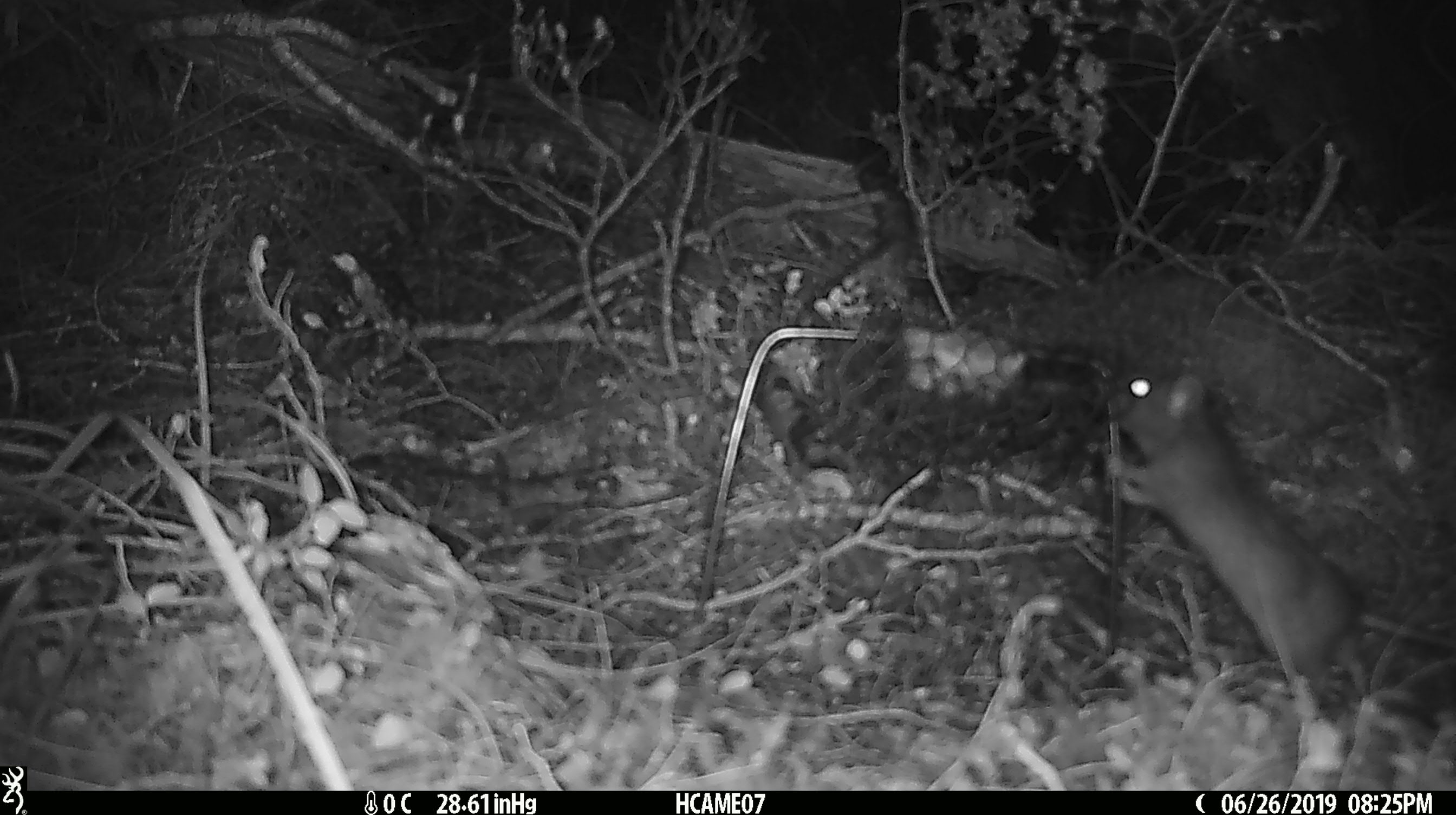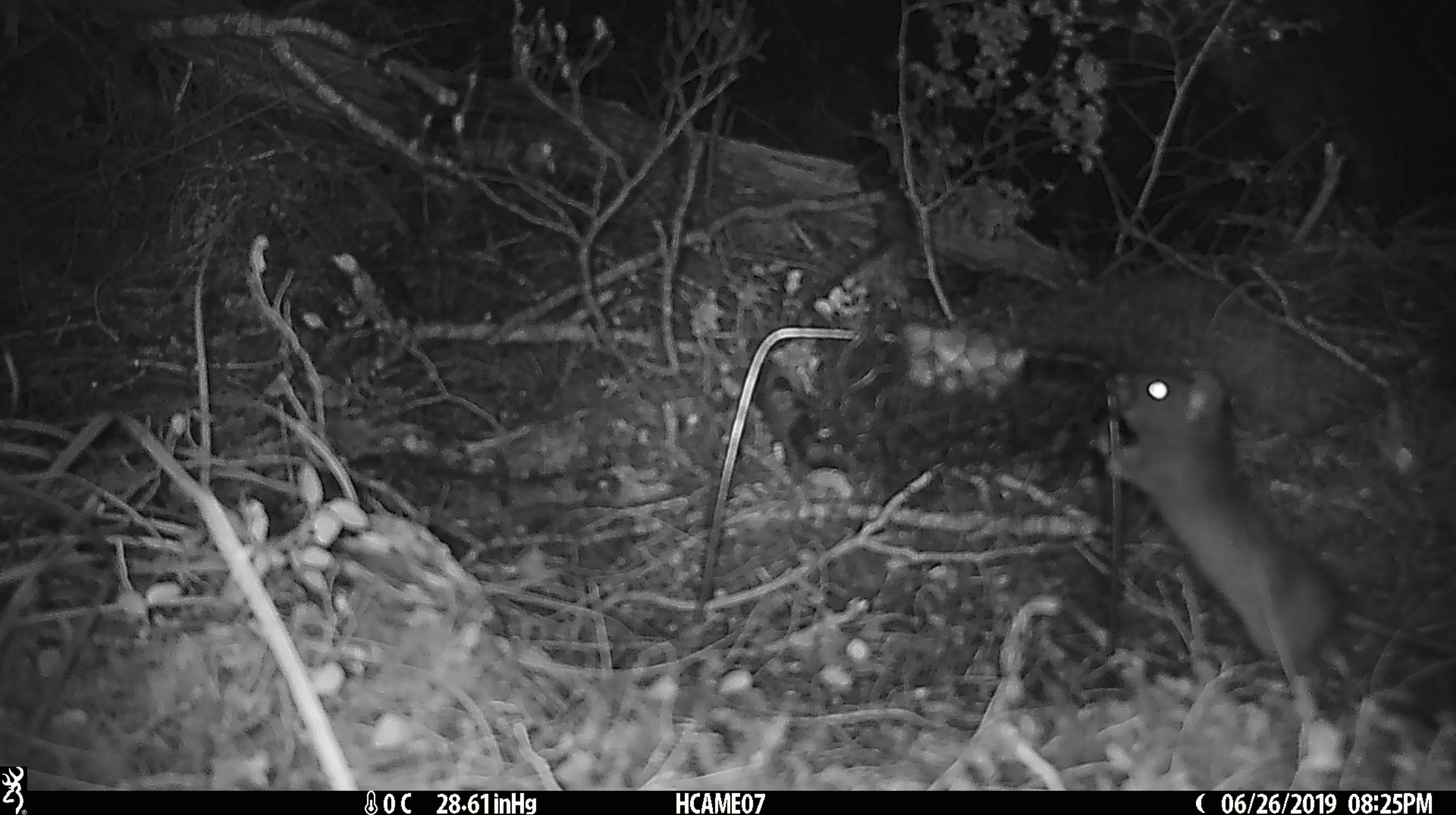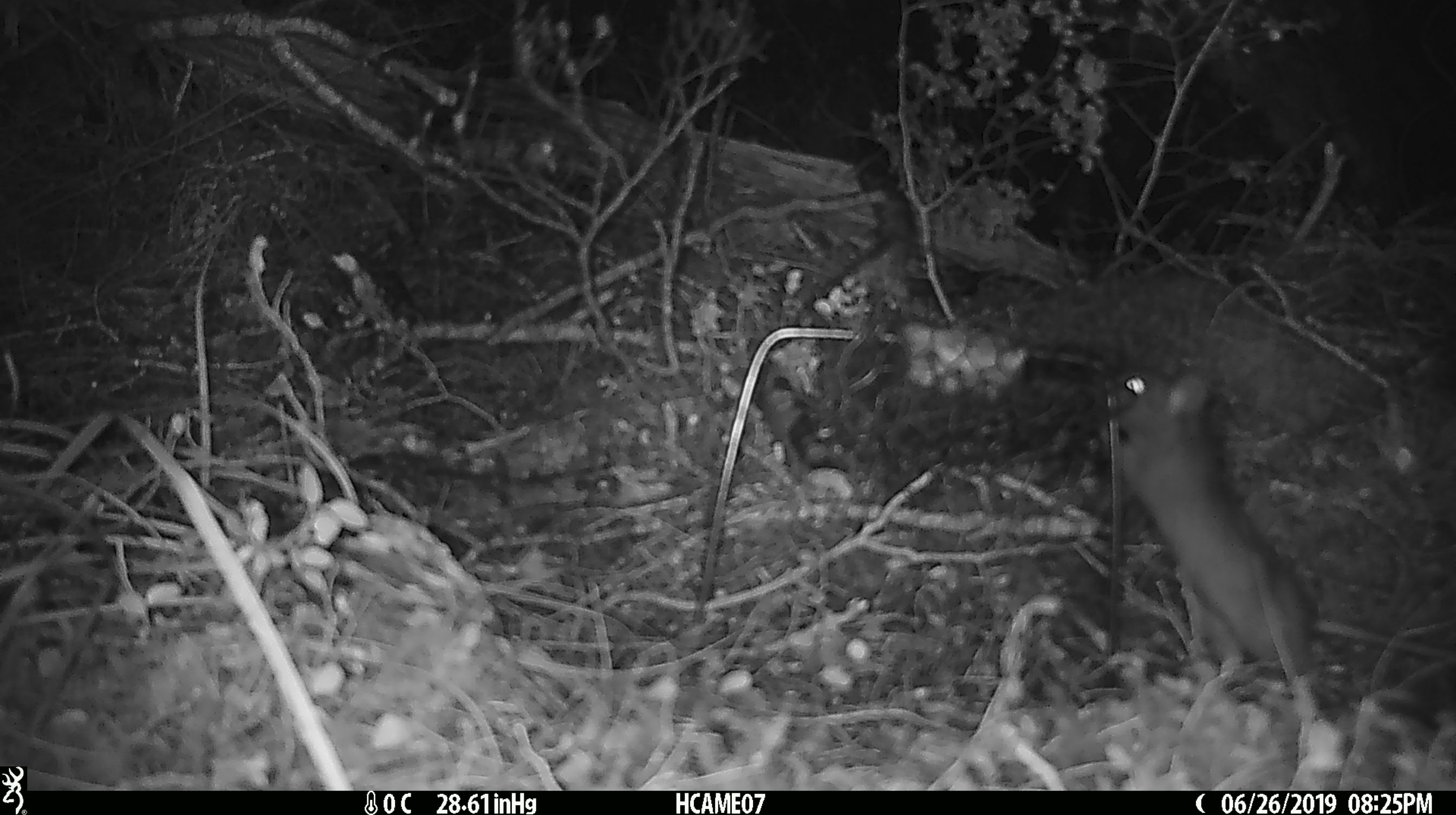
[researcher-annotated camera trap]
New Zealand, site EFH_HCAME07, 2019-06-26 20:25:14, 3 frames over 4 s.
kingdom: Animalia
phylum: Chordata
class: Mammalia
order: Rodentia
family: Muridae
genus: Rattus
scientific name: Rattus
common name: rat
Rat (Rattus).